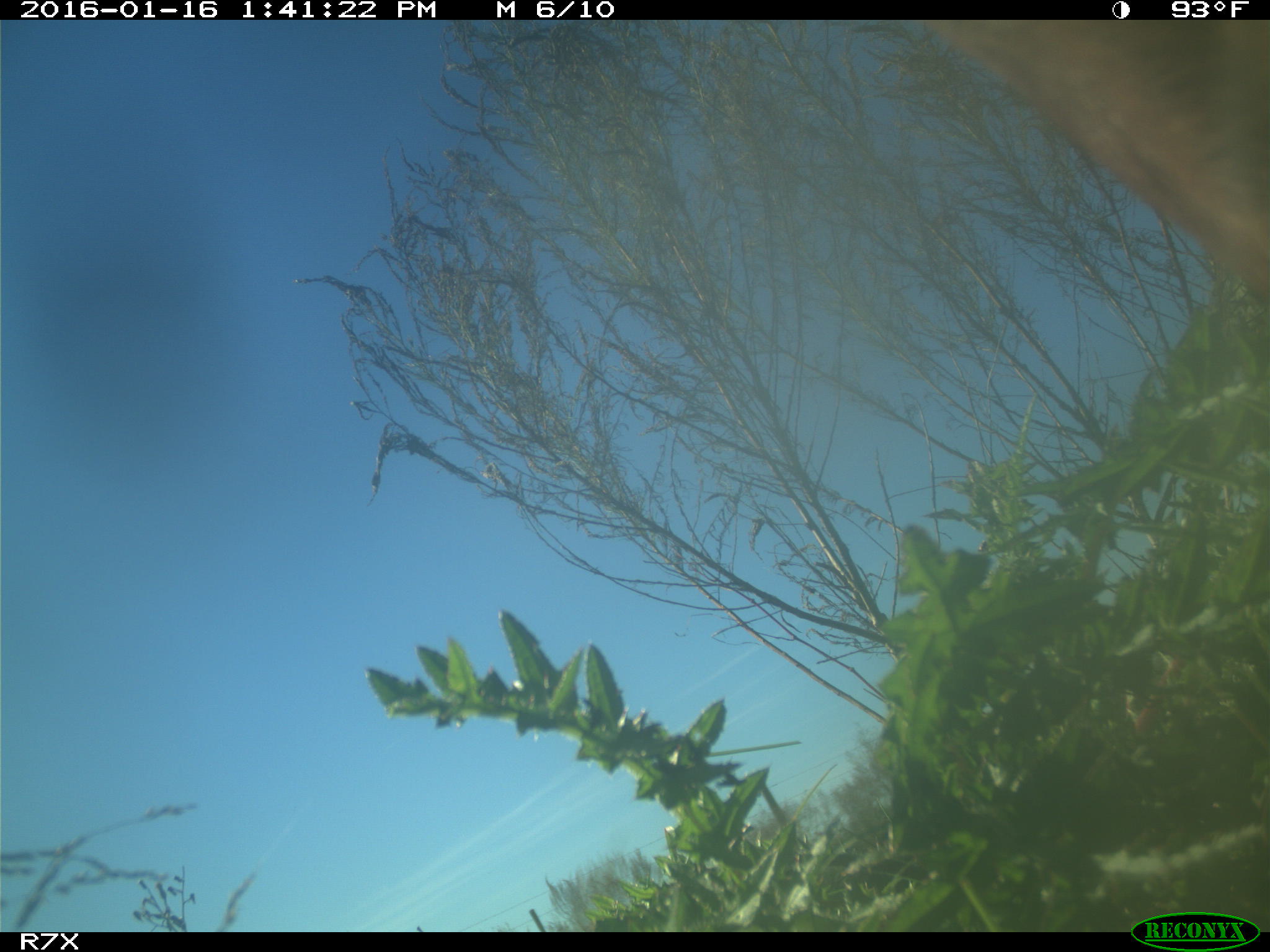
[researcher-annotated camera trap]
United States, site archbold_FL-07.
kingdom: Animalia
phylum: Chordata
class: Mammalia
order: Artiodactyla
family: Bovidae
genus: Bos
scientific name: Bos taurus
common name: domestic cow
Bos taurus (domestic cow).